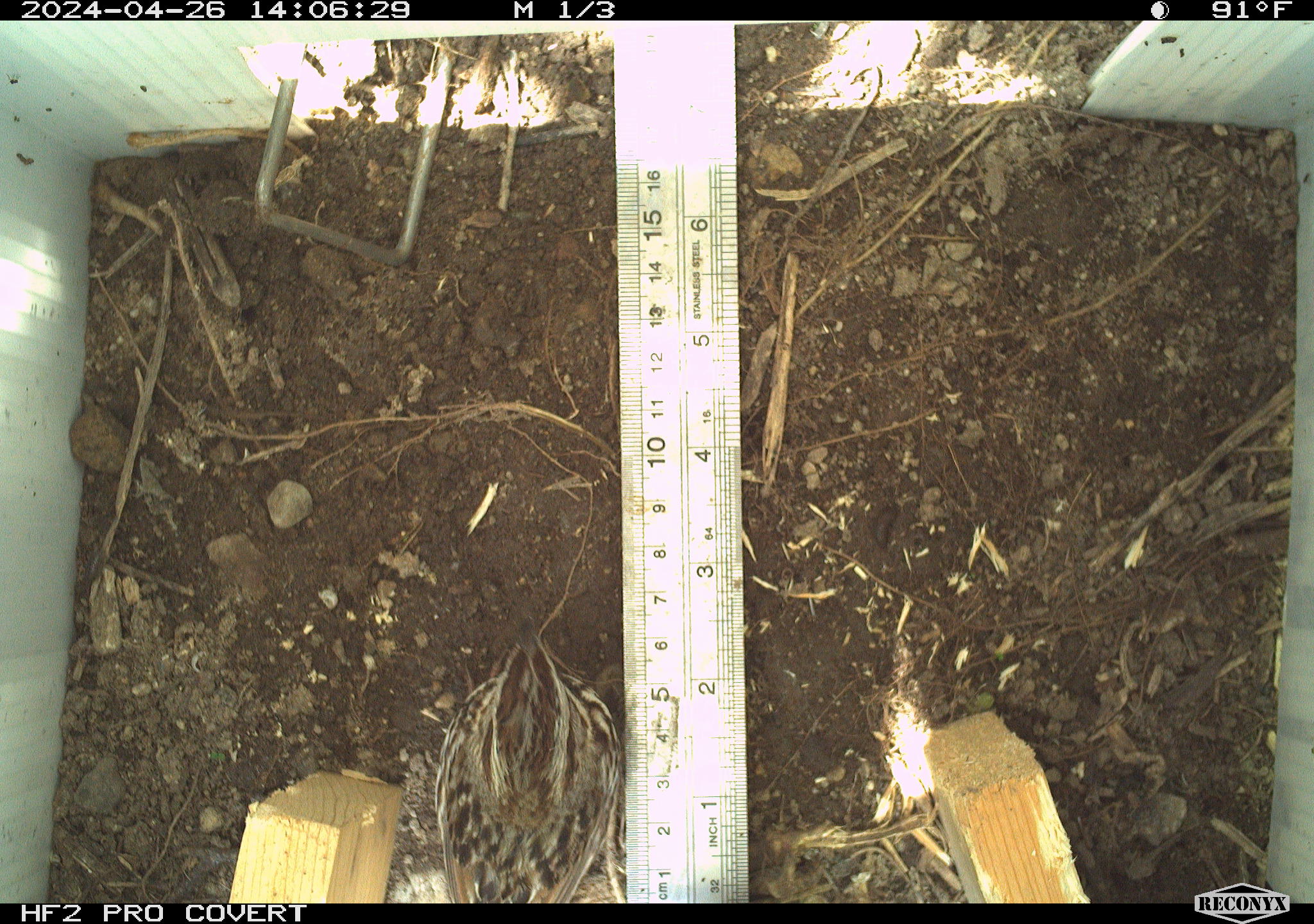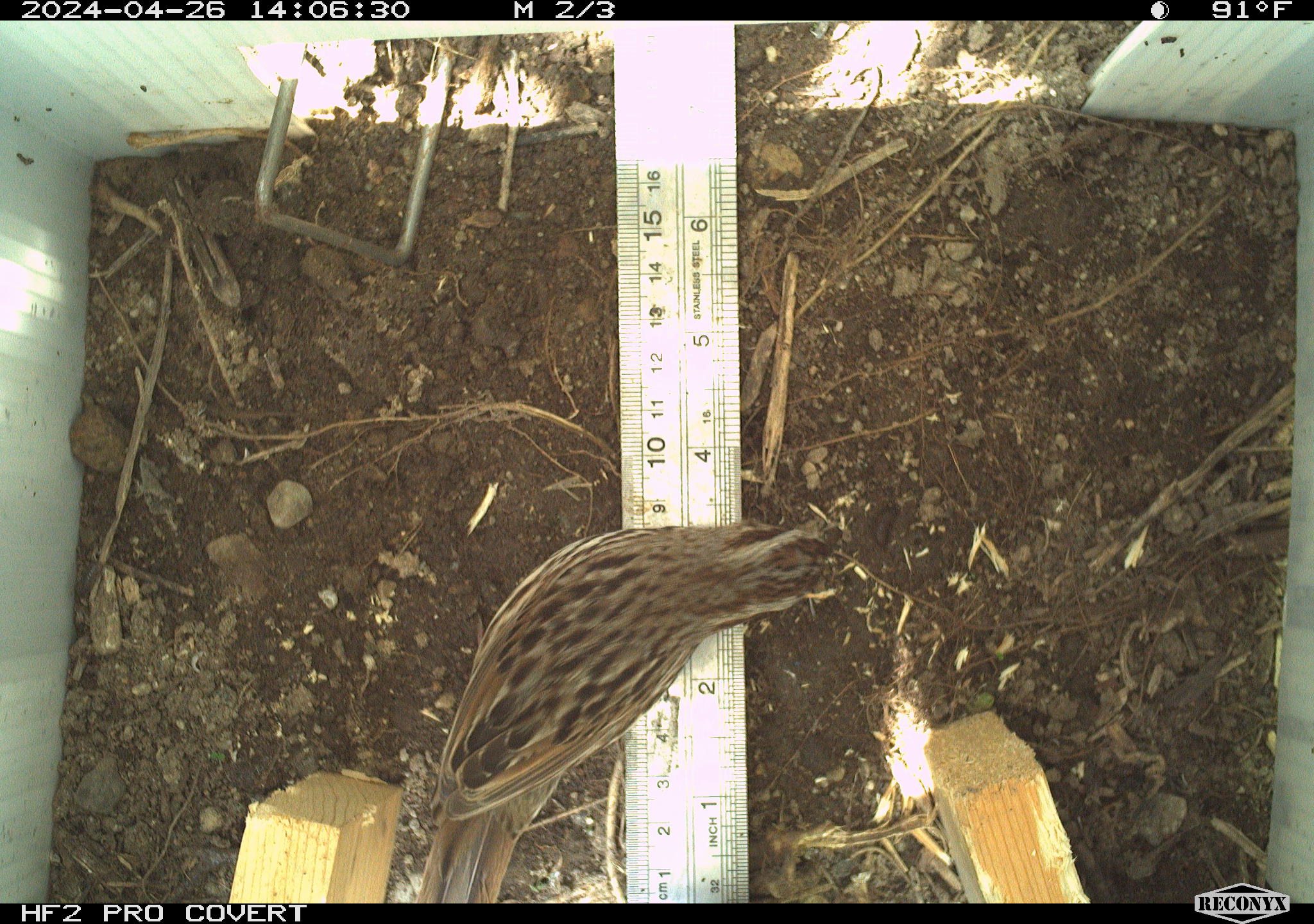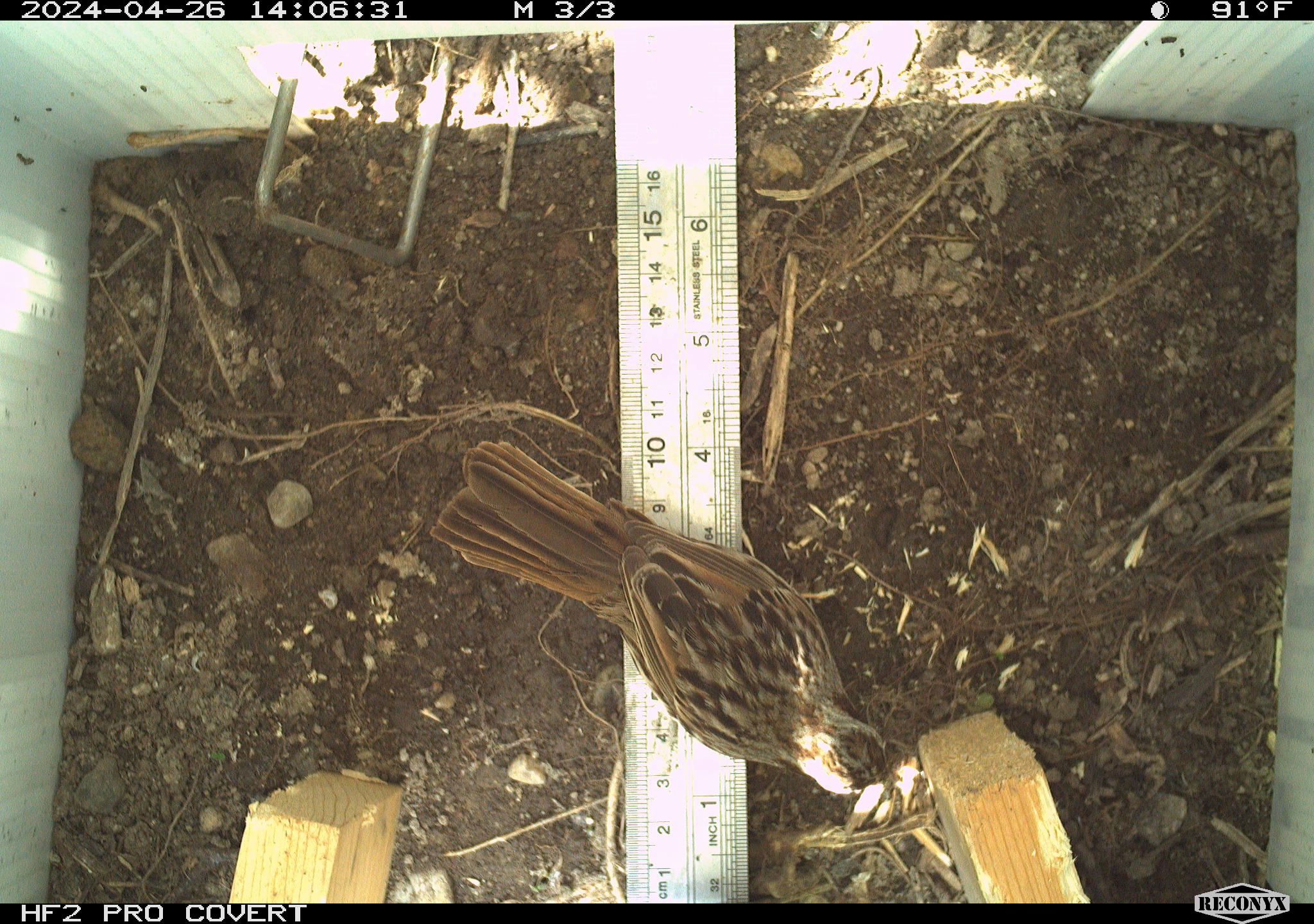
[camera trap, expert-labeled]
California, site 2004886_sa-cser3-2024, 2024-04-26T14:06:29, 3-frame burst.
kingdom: Animalia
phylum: Chordata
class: Aves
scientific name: Aves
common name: bird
Bird (Aves).